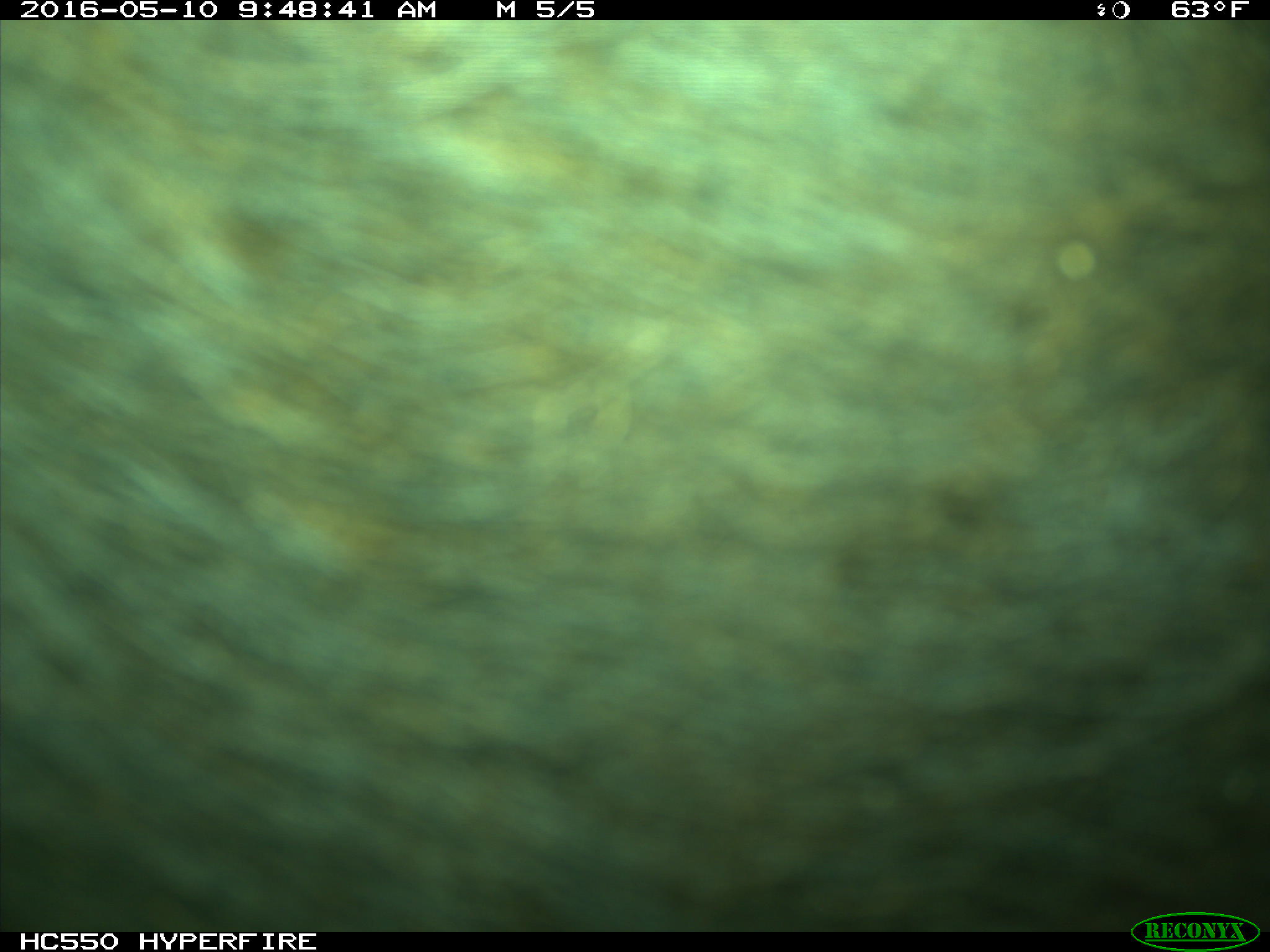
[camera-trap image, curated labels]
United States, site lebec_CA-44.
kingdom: Animalia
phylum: Chordata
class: Mammalia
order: Artiodactyla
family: Bovidae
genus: Bos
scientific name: Bos taurus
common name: domestic cow